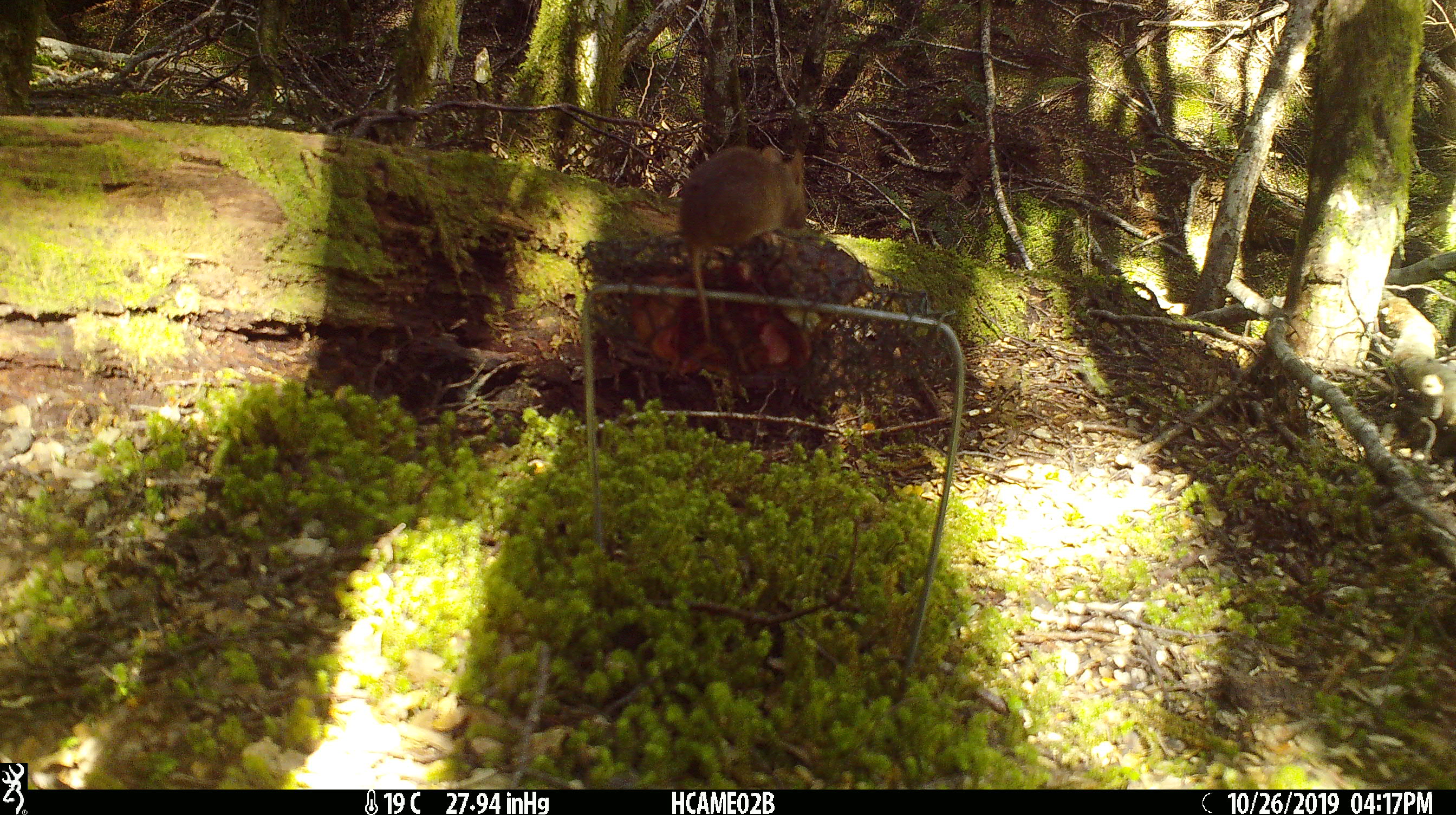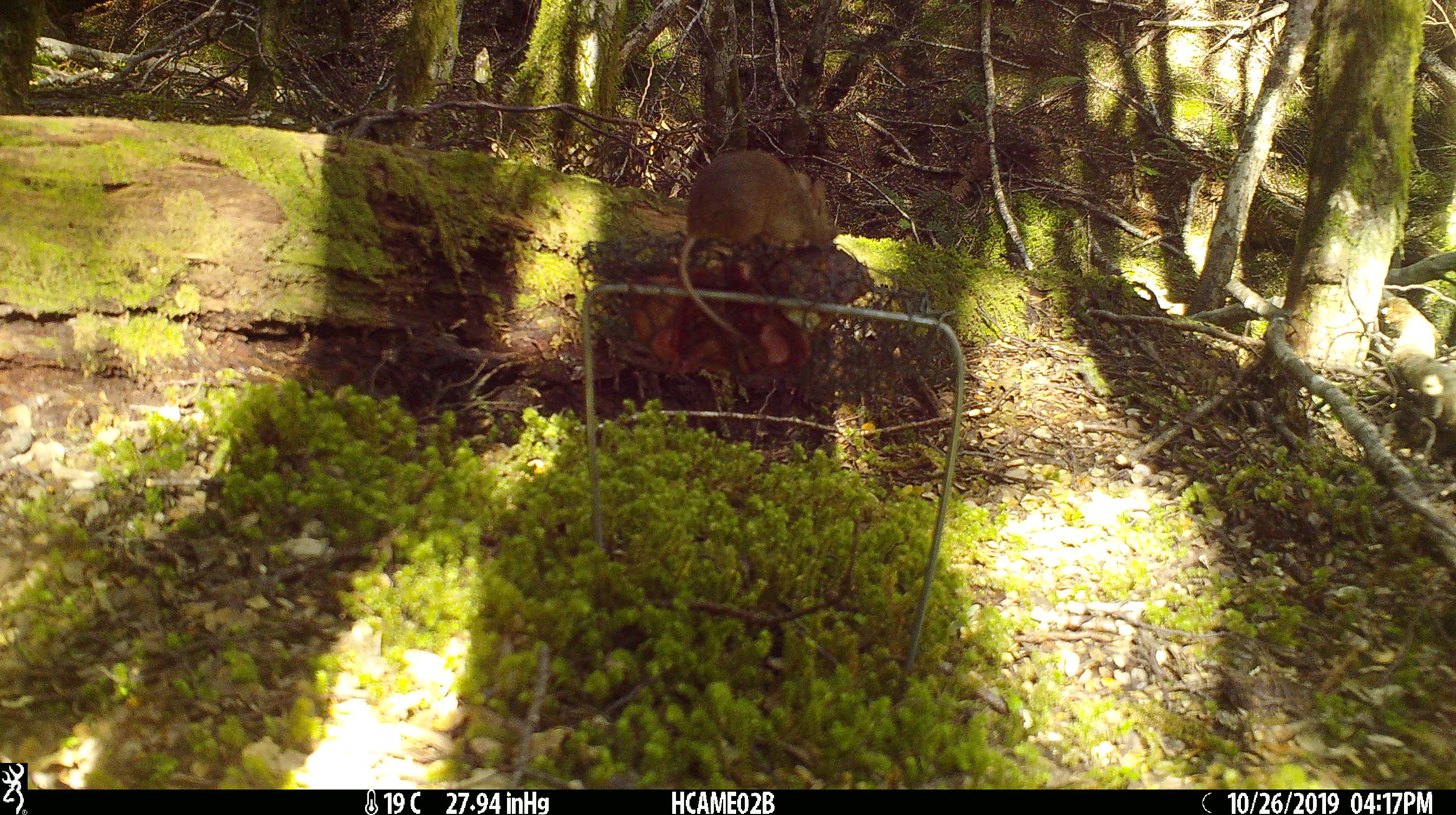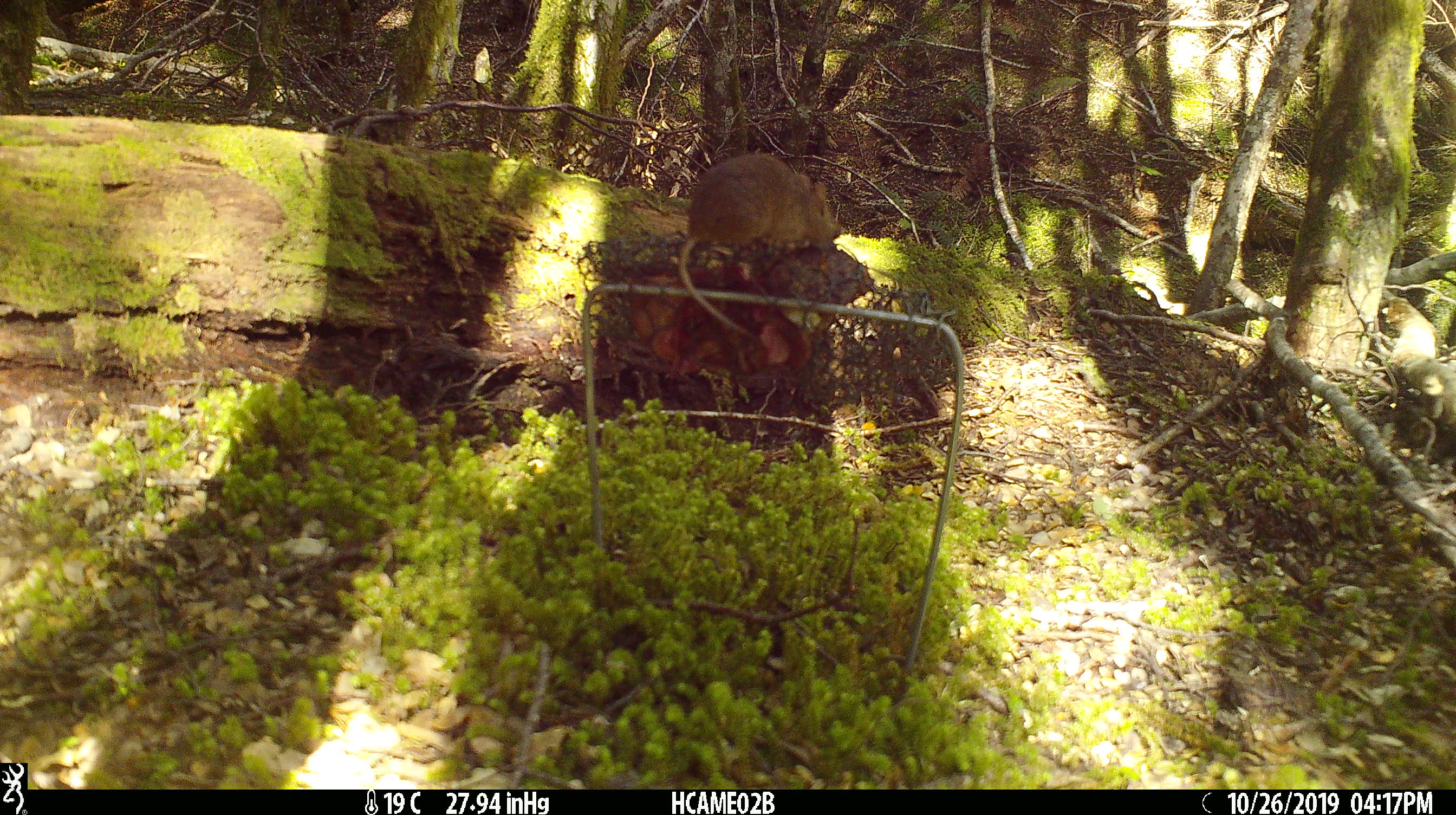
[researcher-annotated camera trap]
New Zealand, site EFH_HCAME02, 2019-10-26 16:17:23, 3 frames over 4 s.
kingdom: Animalia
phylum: Chordata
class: Mammalia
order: Rodentia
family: Muridae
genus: Mus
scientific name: Mus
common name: mouse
Mouse (Mus).